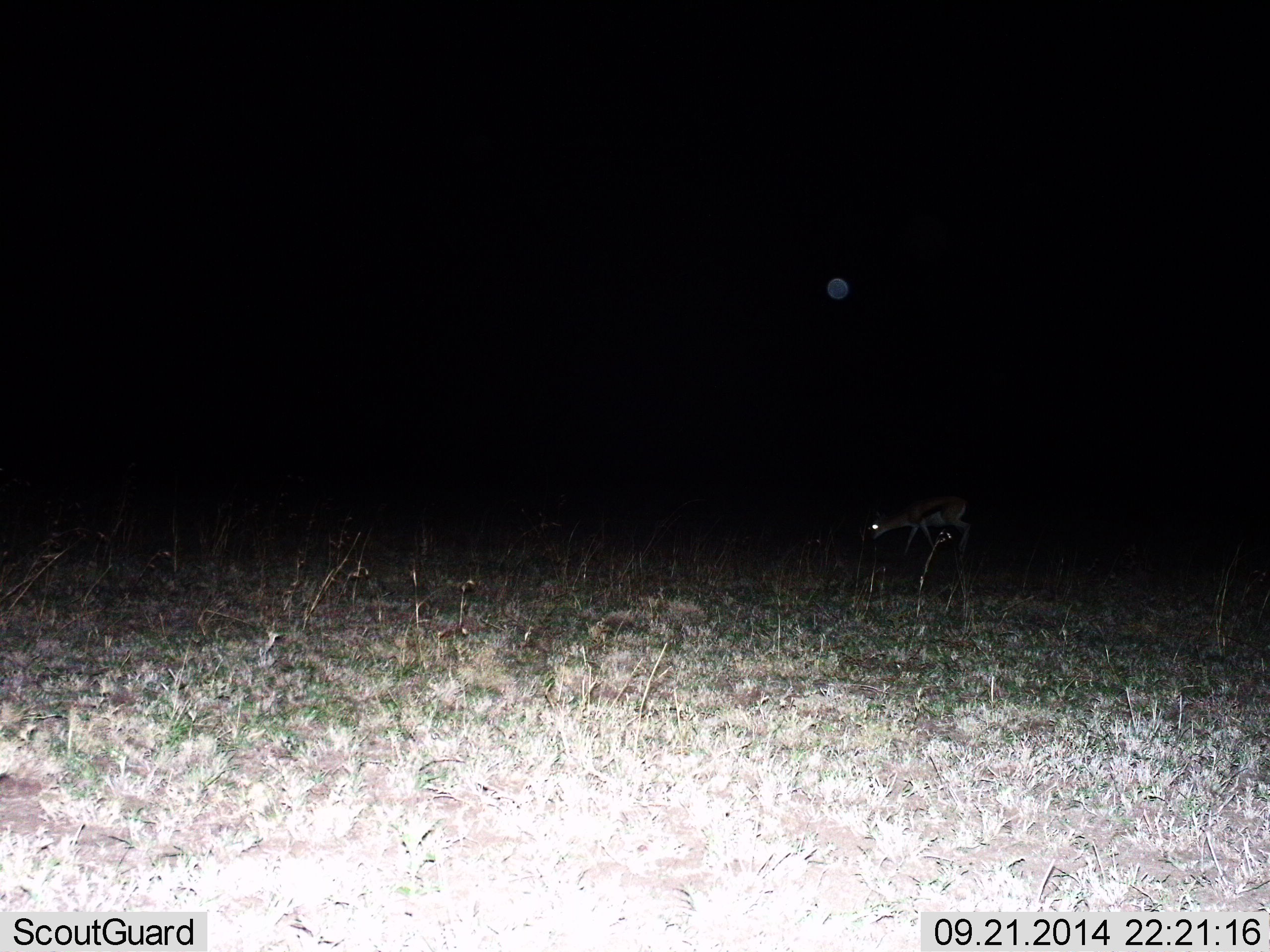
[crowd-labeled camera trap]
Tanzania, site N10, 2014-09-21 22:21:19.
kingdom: Animalia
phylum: Chordata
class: Mammalia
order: Artiodactyla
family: Bovidae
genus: Eudorcas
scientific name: Eudorcas thomsonii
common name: thomson's gazelle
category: gazellethomsons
Gazellethomsons (thomson's gazelle) (Eudorcas thomsonii), count 1. Behavior (volunteer vote fractions): standing 40%, resting 0%, moving 30%, interacting 0%. Young present (vote fraction): 10%. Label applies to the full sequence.